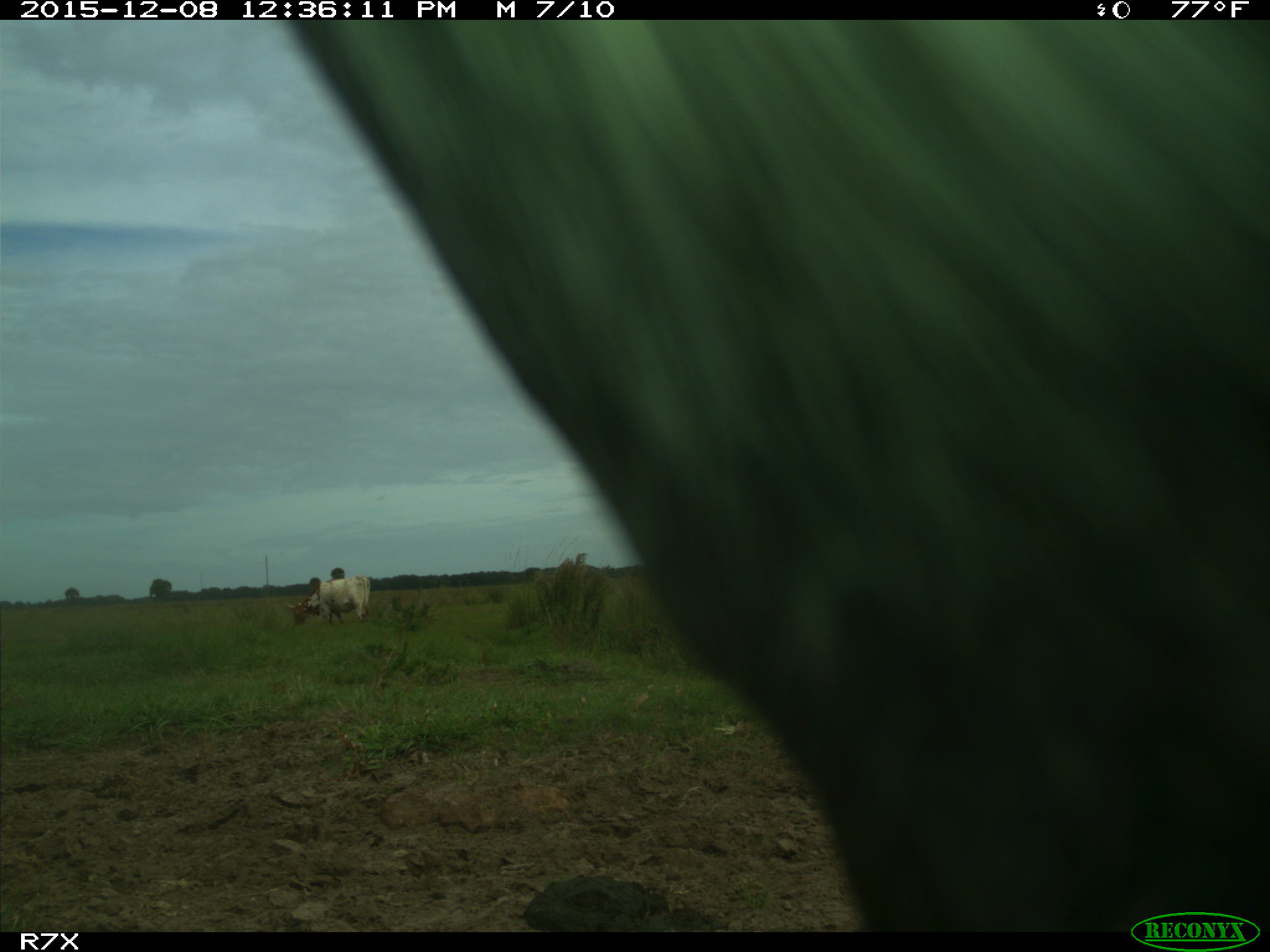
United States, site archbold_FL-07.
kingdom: Animalia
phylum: Chordata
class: Mammalia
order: Artiodactyla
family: Bovidae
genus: Bos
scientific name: Bos taurus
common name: domestic cow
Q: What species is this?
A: Bos taurus (domestic cow).